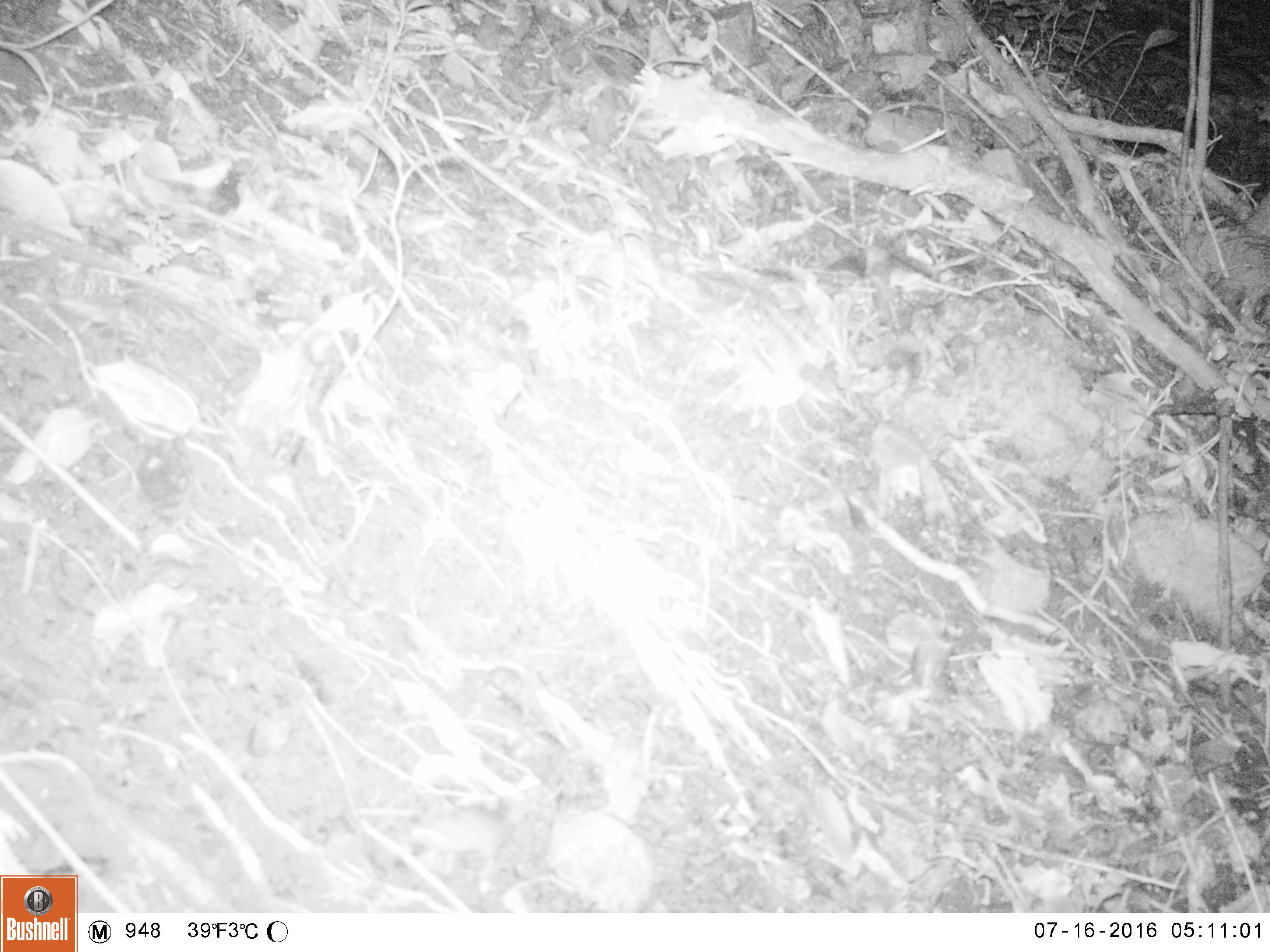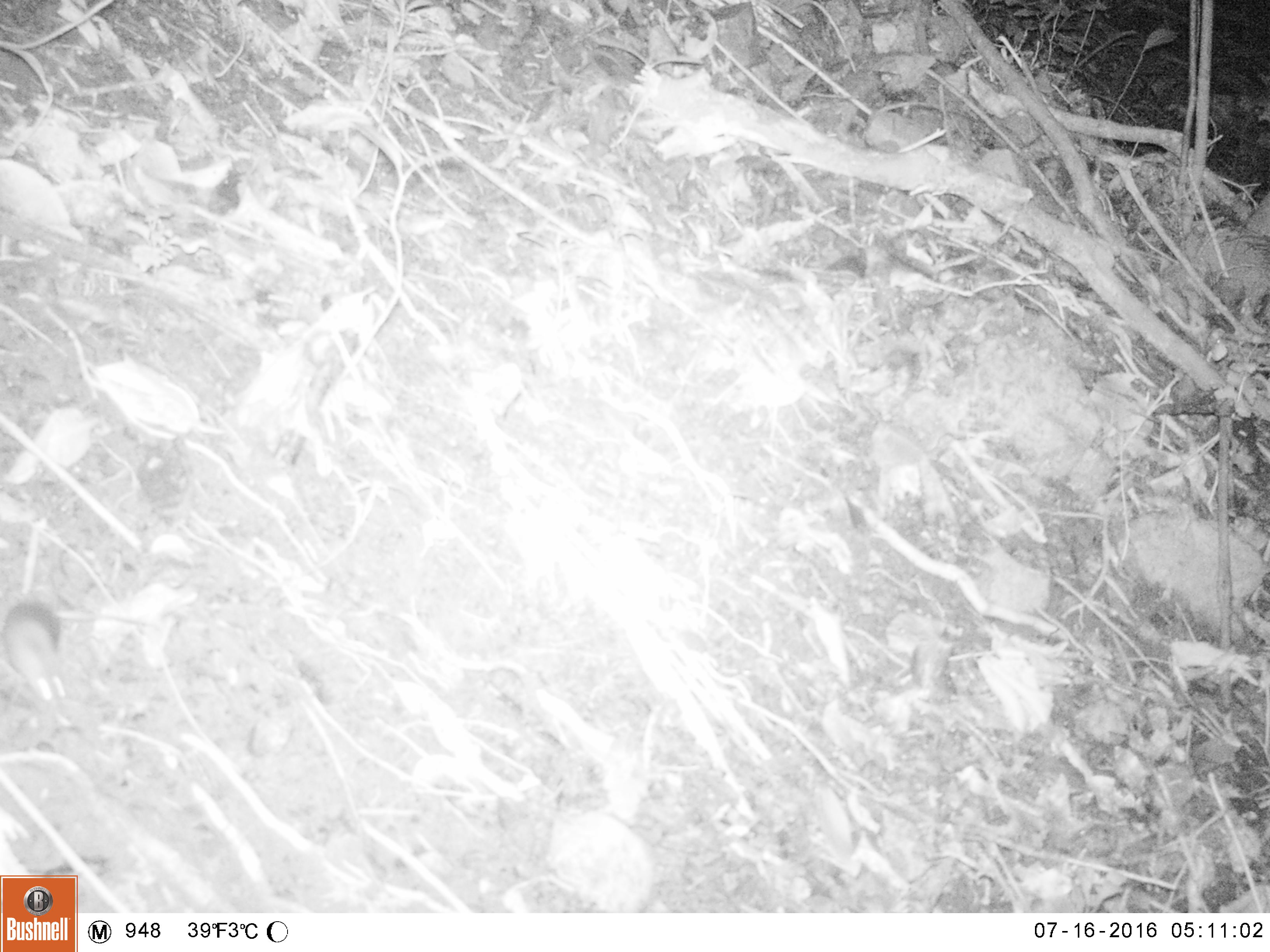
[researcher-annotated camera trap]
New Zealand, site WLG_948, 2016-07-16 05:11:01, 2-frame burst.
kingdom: Animalia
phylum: Chordata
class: Mammalia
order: Rodentia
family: Muridae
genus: Mus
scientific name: Mus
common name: mouse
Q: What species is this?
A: Mouse (Mus).